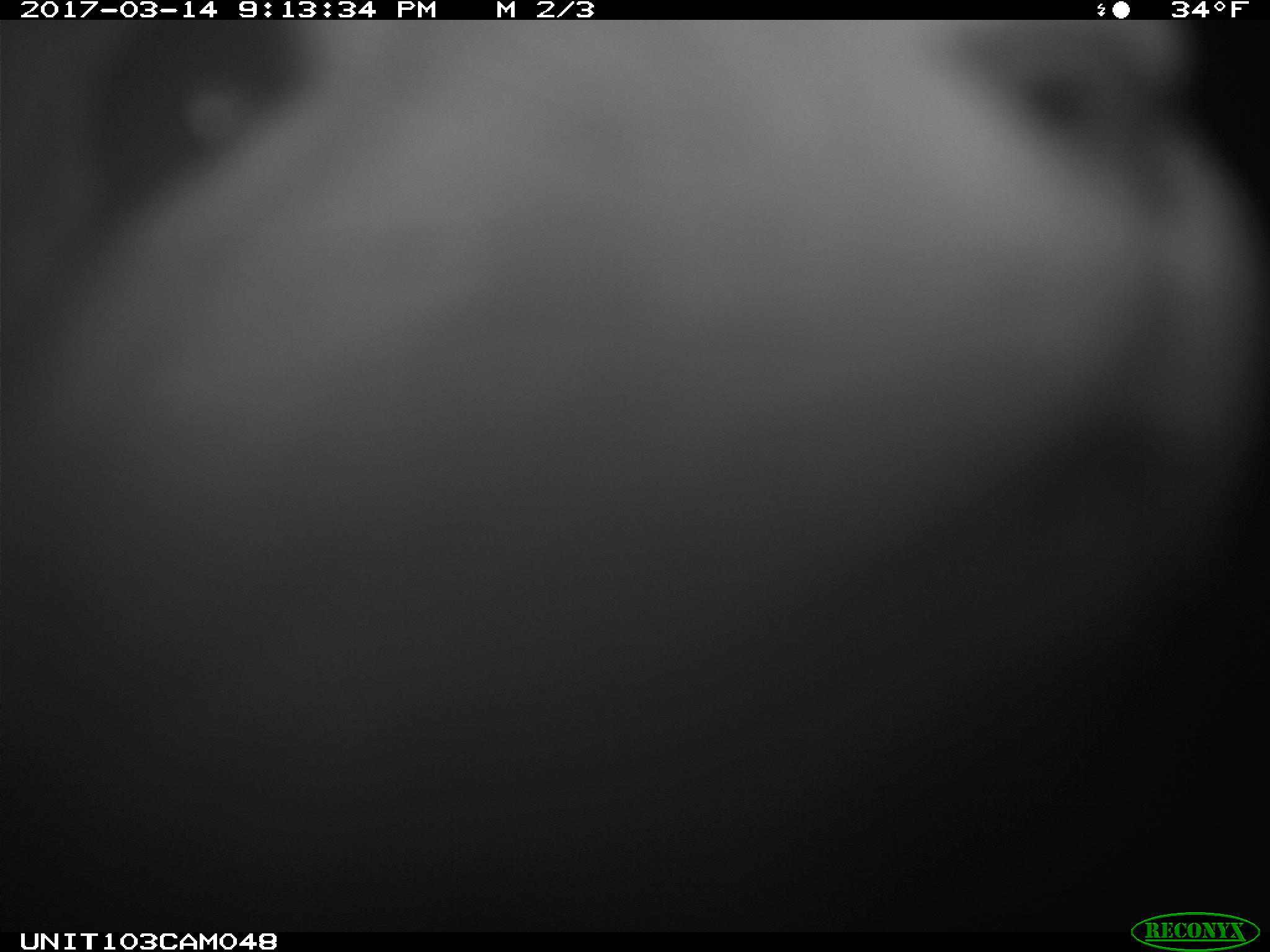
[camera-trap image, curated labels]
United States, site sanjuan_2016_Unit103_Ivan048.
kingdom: Animalia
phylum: Chordata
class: Mammalia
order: Lagomorpha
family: Leporidae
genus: Lepus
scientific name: Lepus americanus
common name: snowshoe hare